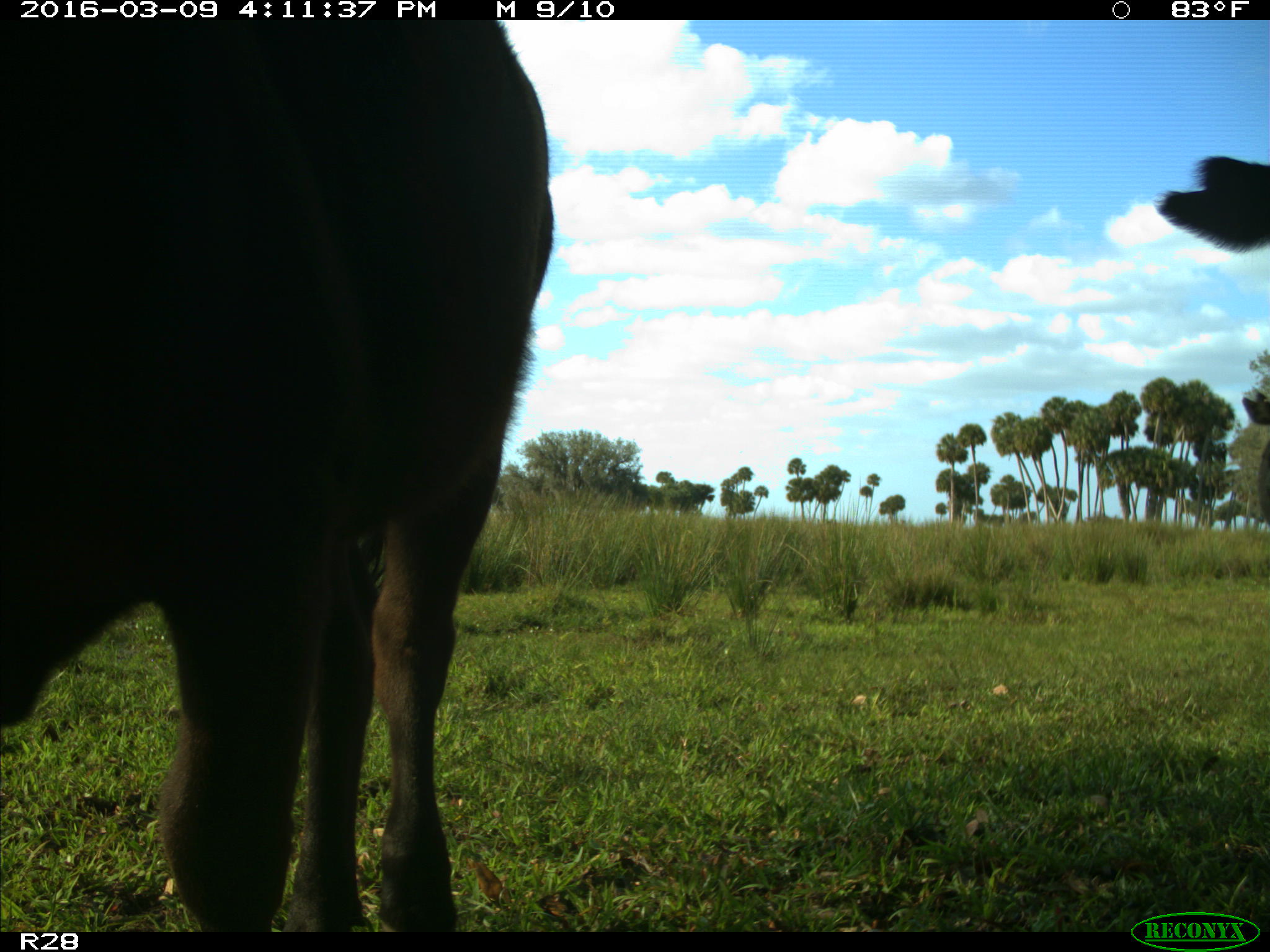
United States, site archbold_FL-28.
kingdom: Animalia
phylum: Chordata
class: Mammalia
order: Artiodactyla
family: Bovidae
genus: Bos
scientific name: Bos taurus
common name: domestic cow